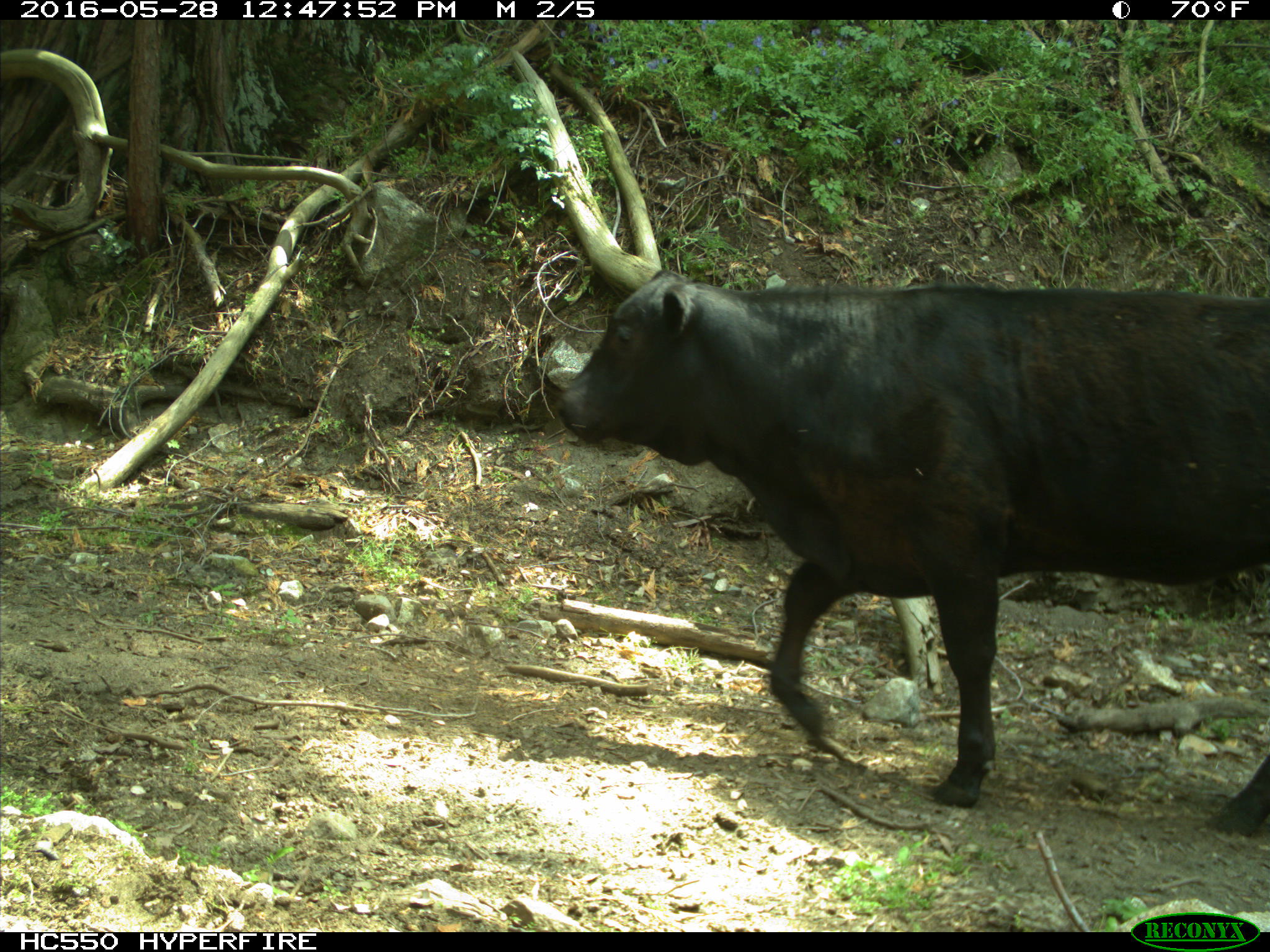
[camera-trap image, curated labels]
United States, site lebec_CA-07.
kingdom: Animalia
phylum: Chordata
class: Mammalia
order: Artiodactyla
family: Bovidae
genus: Bos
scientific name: Bos taurus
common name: domestic cow